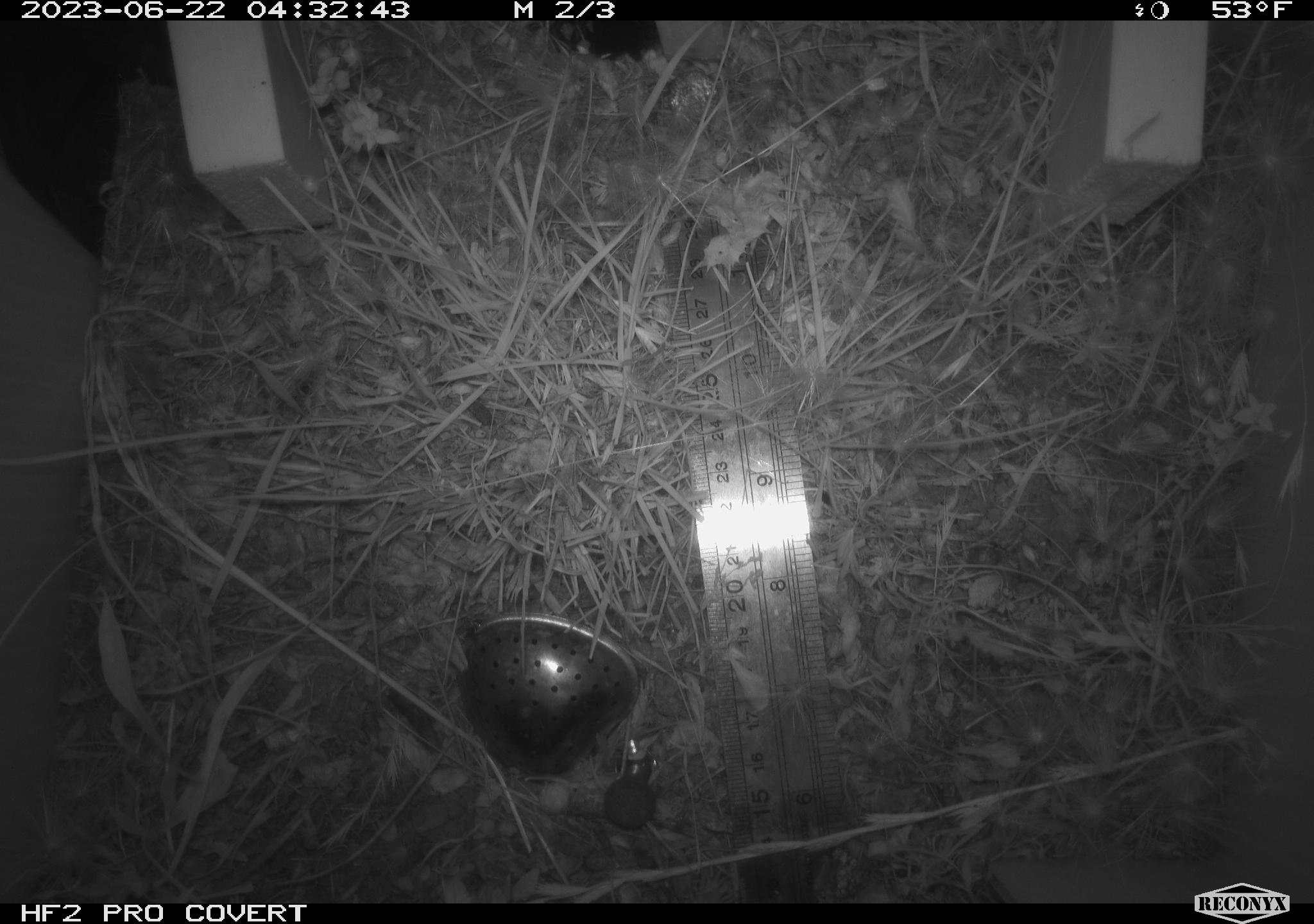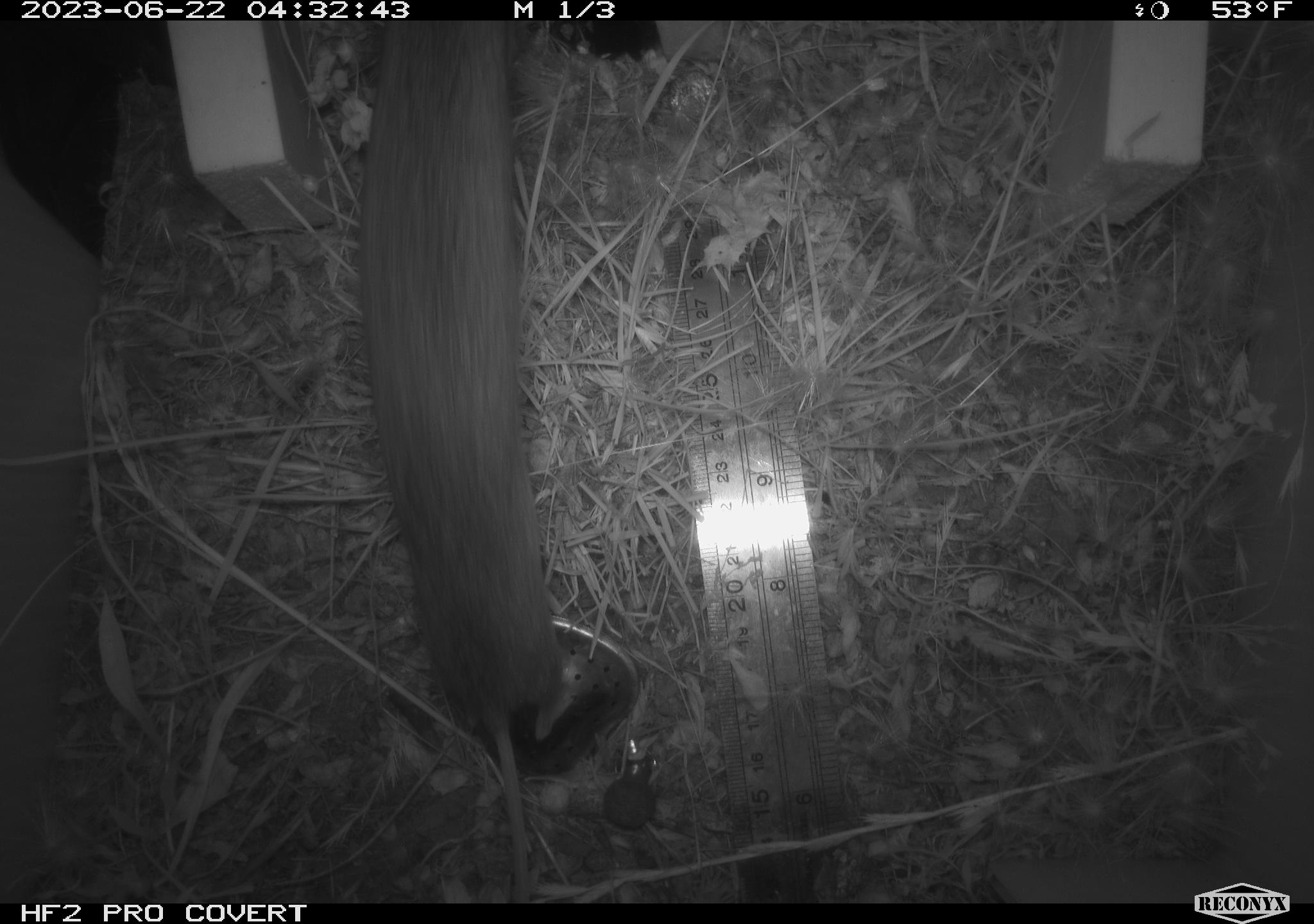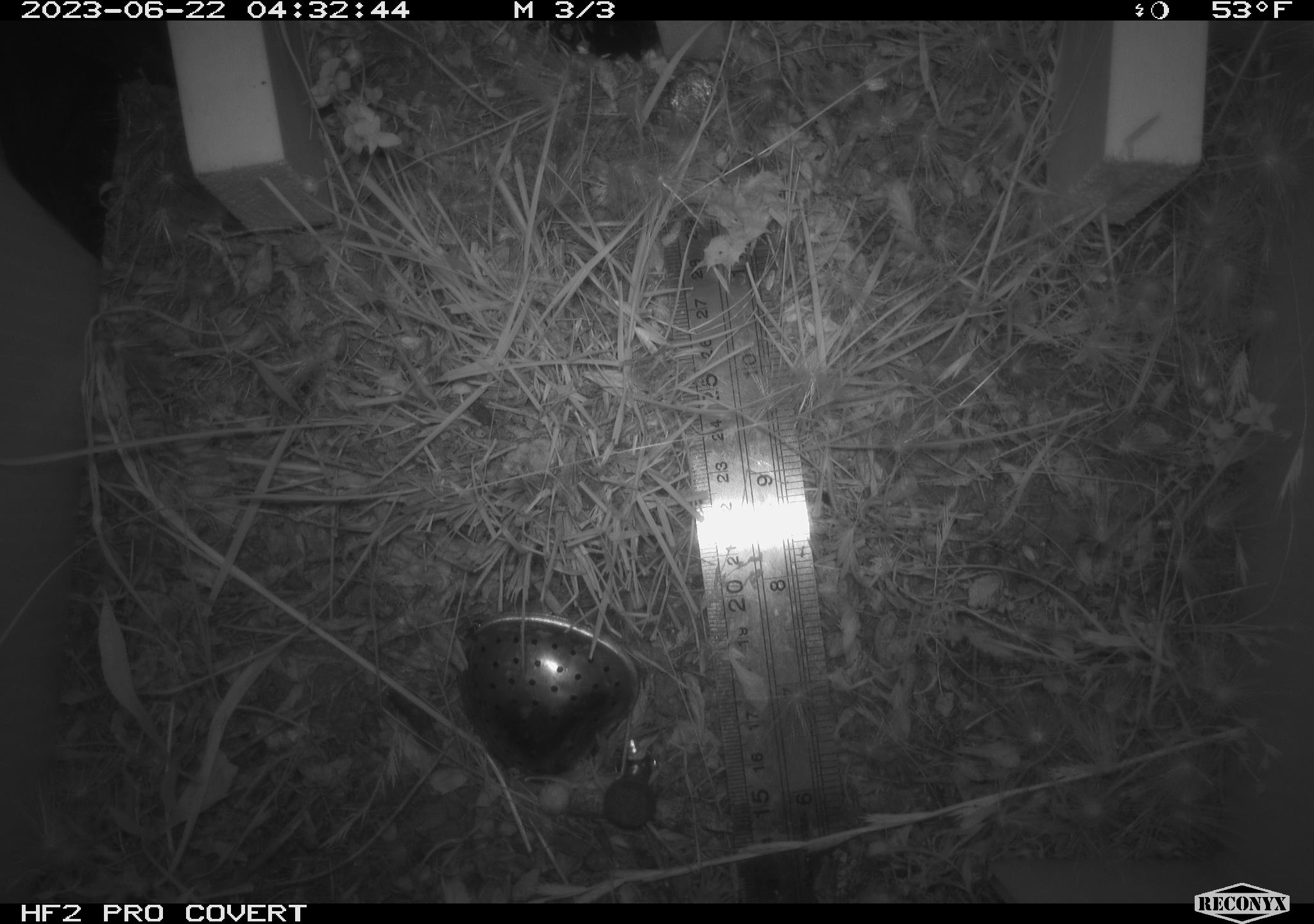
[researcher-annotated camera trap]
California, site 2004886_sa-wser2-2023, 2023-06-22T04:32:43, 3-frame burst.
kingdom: Animalia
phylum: Chordata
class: Mammalia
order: Rodentia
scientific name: Rodentia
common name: mouse species